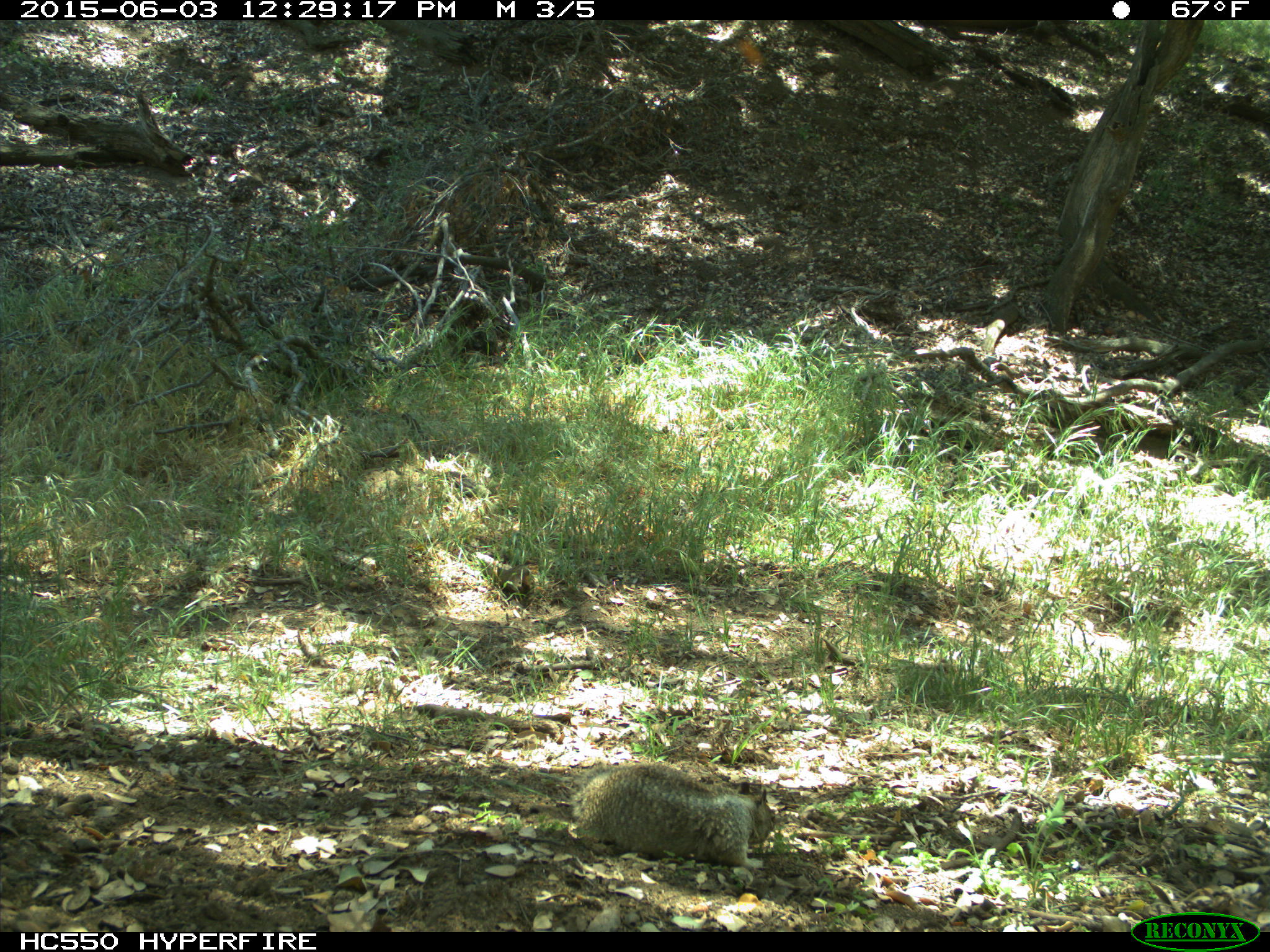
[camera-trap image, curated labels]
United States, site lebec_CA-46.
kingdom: Animalia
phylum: Chordata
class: Mammalia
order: Rodentia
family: Sciuridae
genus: Otospermophilus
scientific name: Otospermophilus beecheyi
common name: california ground squirrel